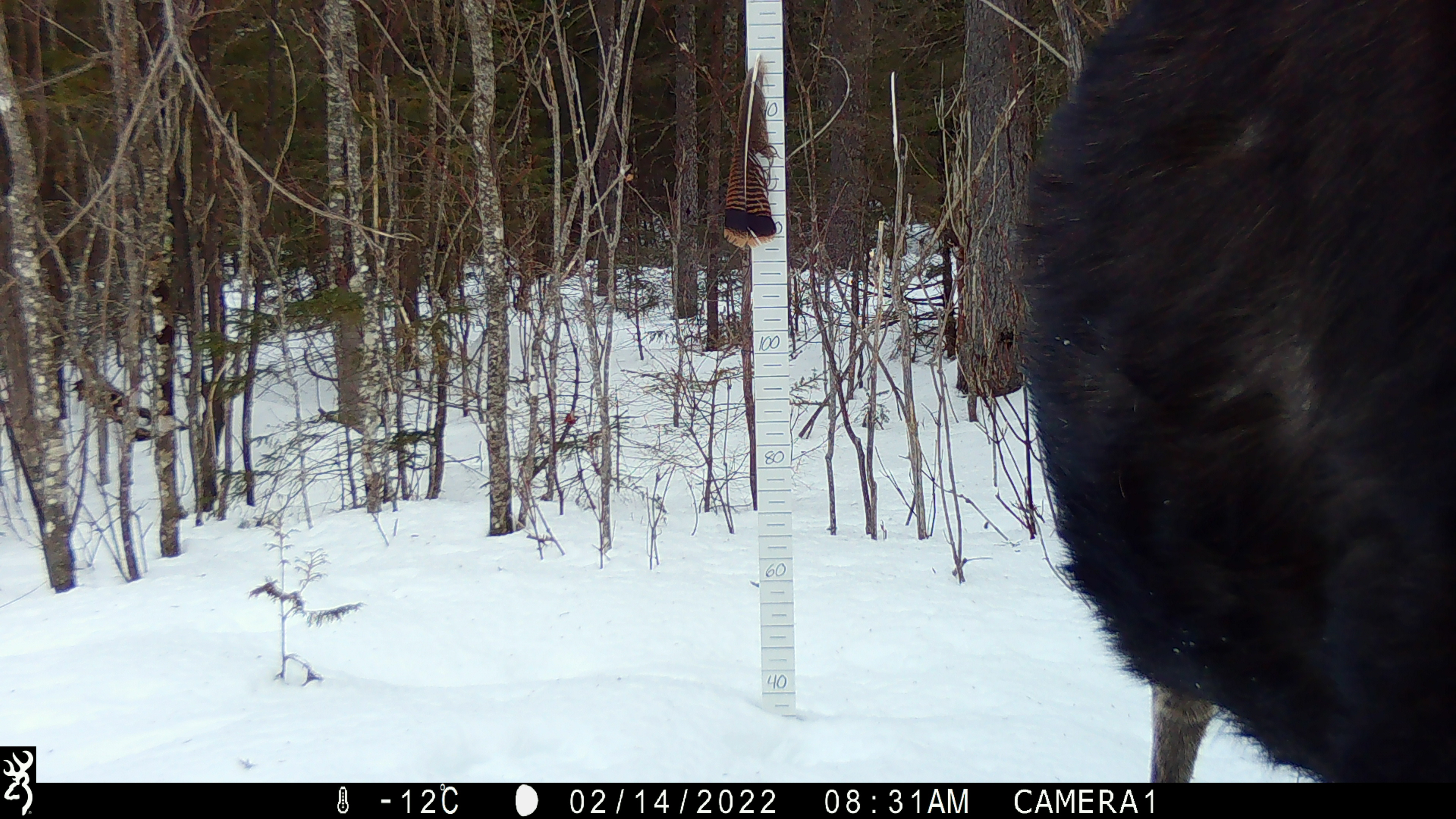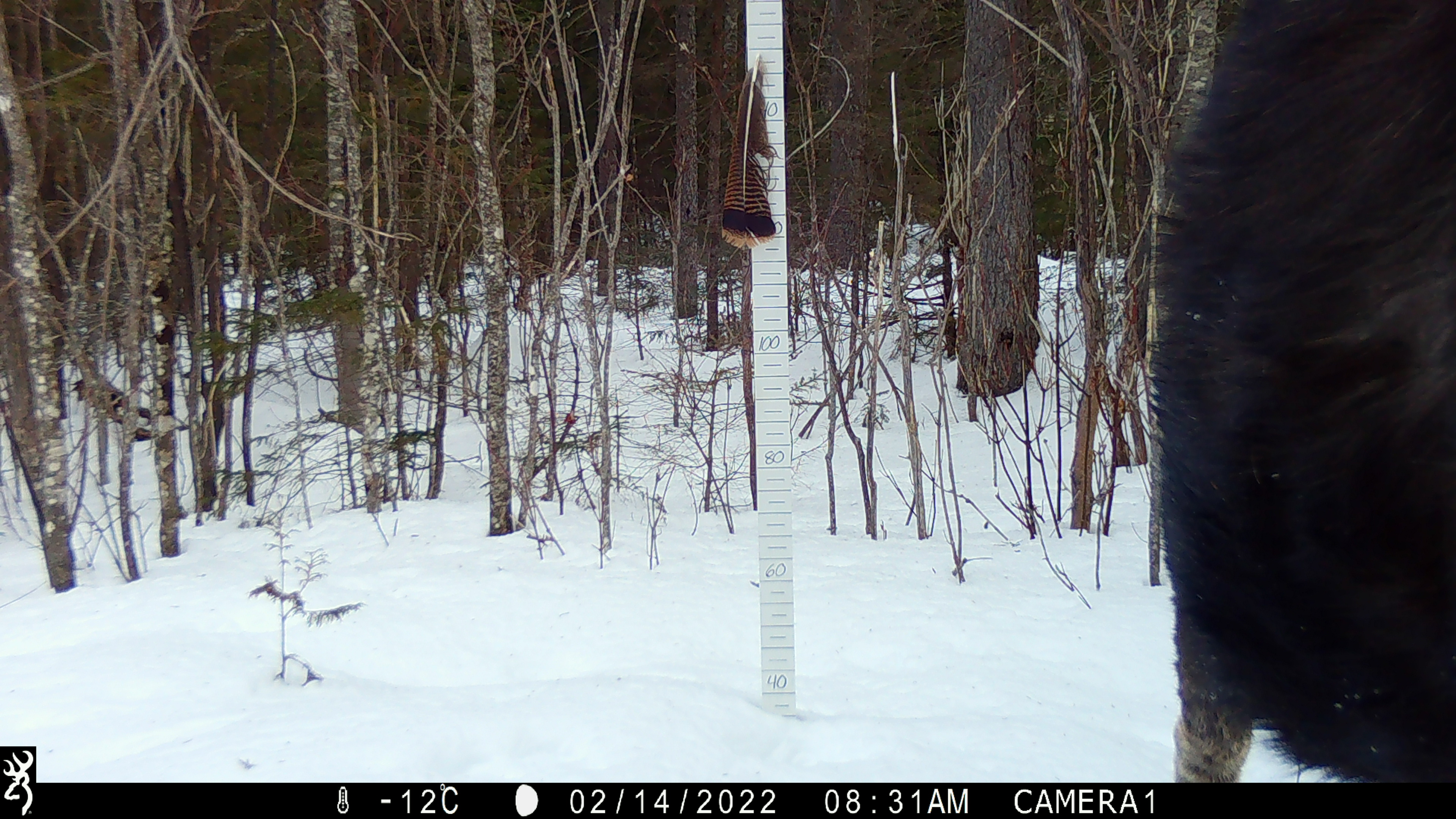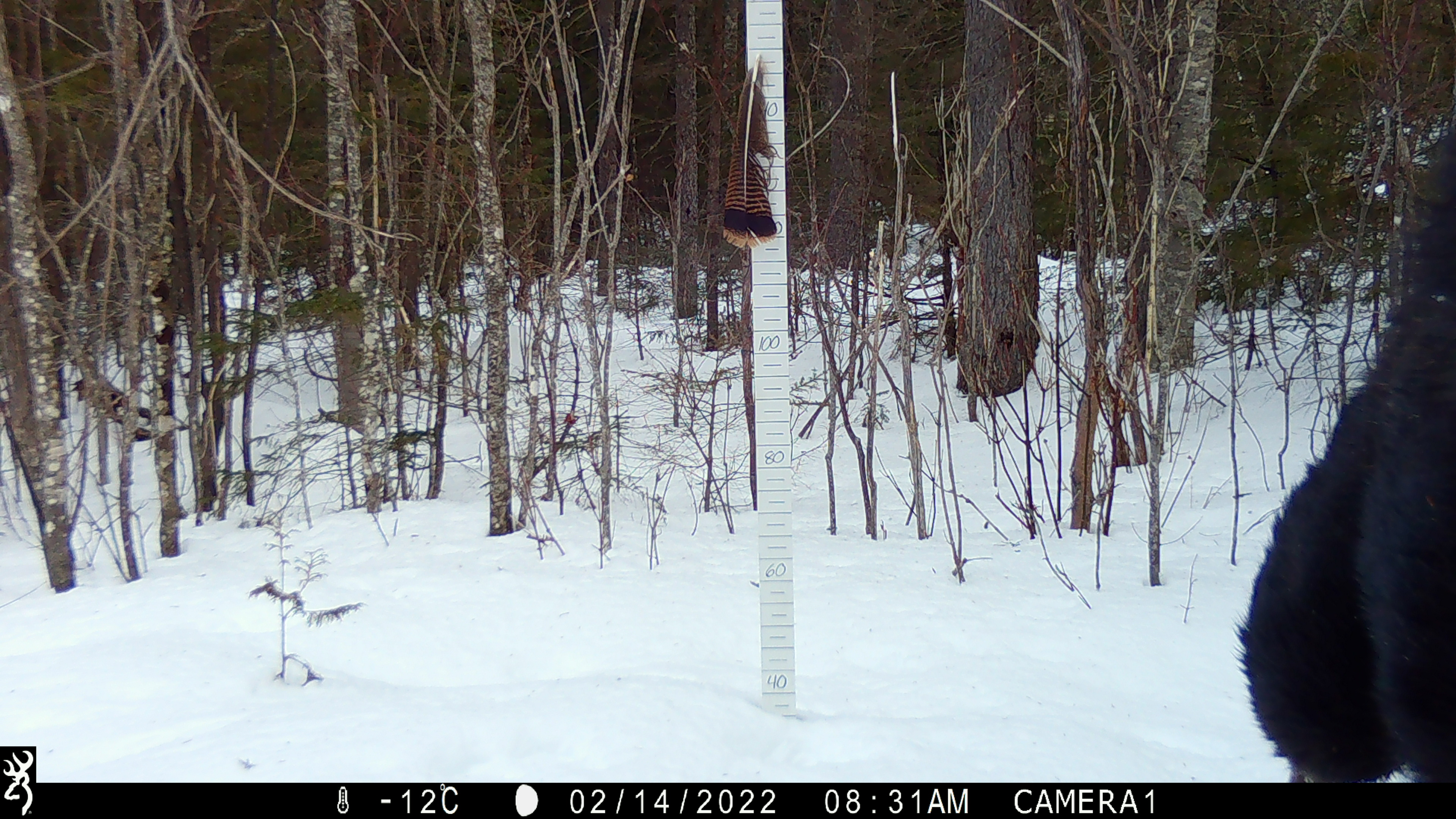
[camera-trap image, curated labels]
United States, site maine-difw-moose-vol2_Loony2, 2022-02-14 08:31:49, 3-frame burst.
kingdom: Animalia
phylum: Chordata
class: Mammalia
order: Artiodactyla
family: Cervidae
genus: Alces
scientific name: Alces alces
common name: moose